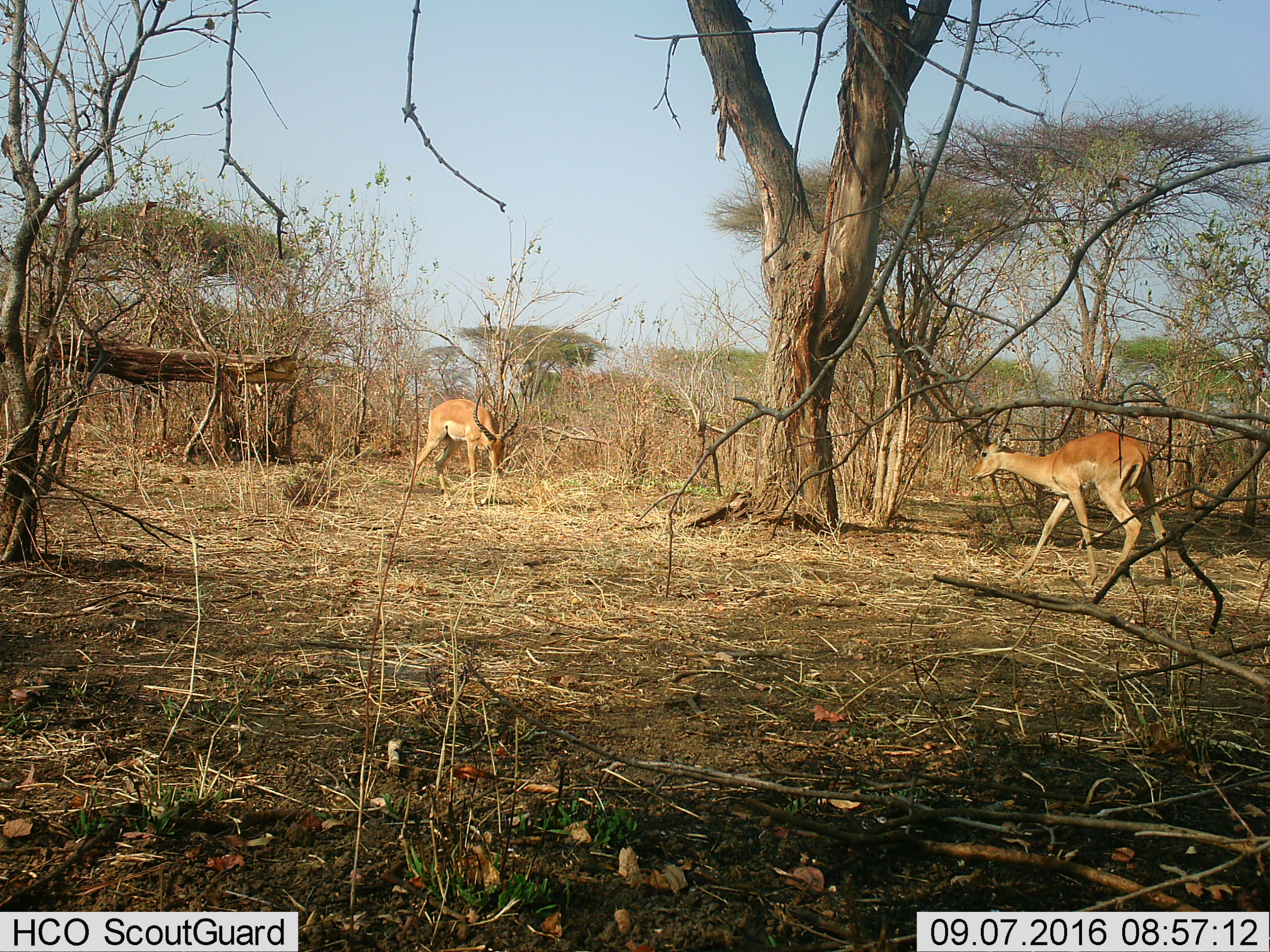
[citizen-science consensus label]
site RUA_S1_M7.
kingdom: Animalia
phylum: Chordata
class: Mammalia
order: Artiodactyla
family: Bovidae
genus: Aepyceros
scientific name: Aepyceros melampus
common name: impala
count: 2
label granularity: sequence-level